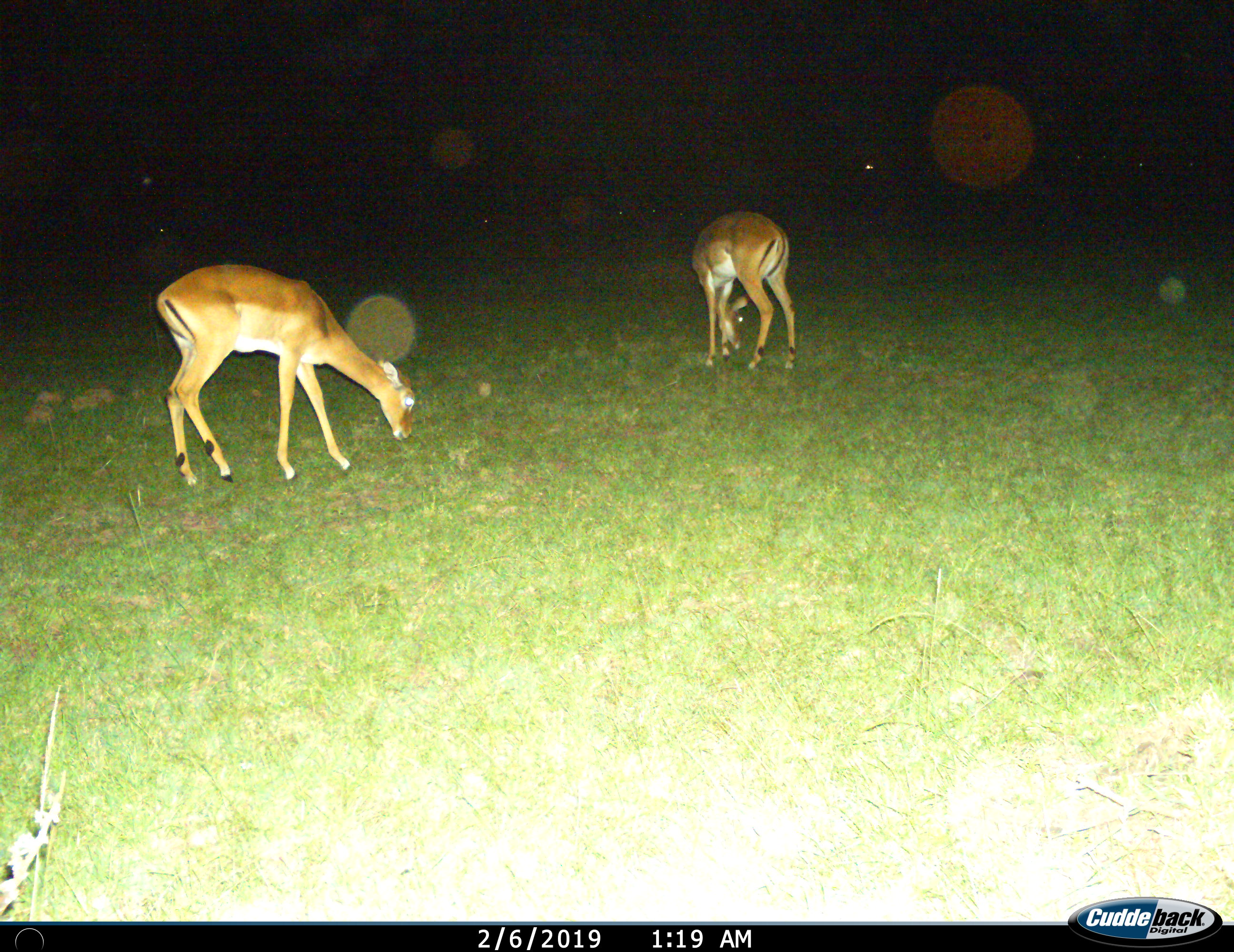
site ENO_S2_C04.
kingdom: Animalia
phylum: Chordata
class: Mammalia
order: Artiodactyla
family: Bovidae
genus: Aepyceros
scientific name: Aepyceros melampus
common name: impala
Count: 2.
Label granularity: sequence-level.